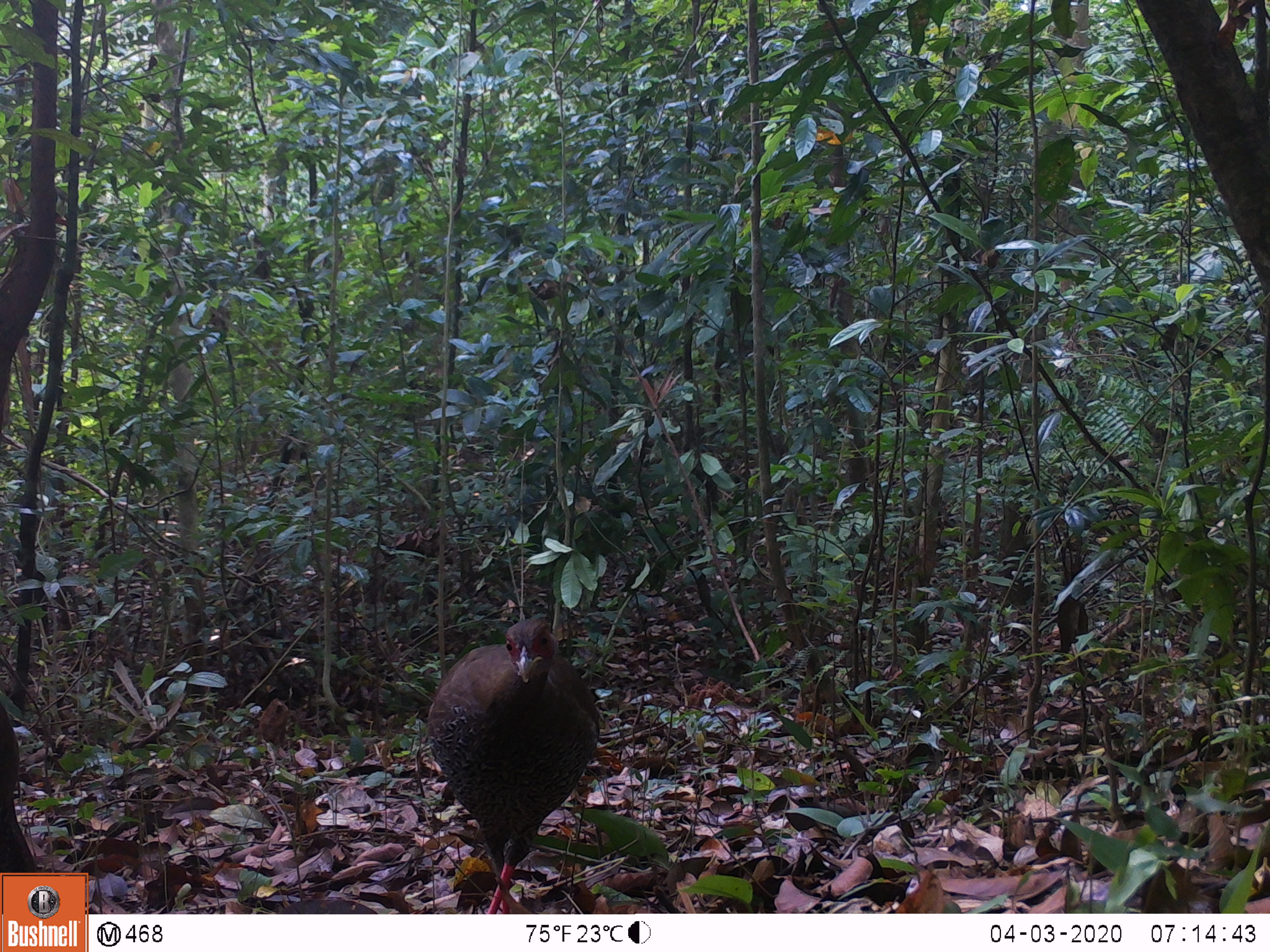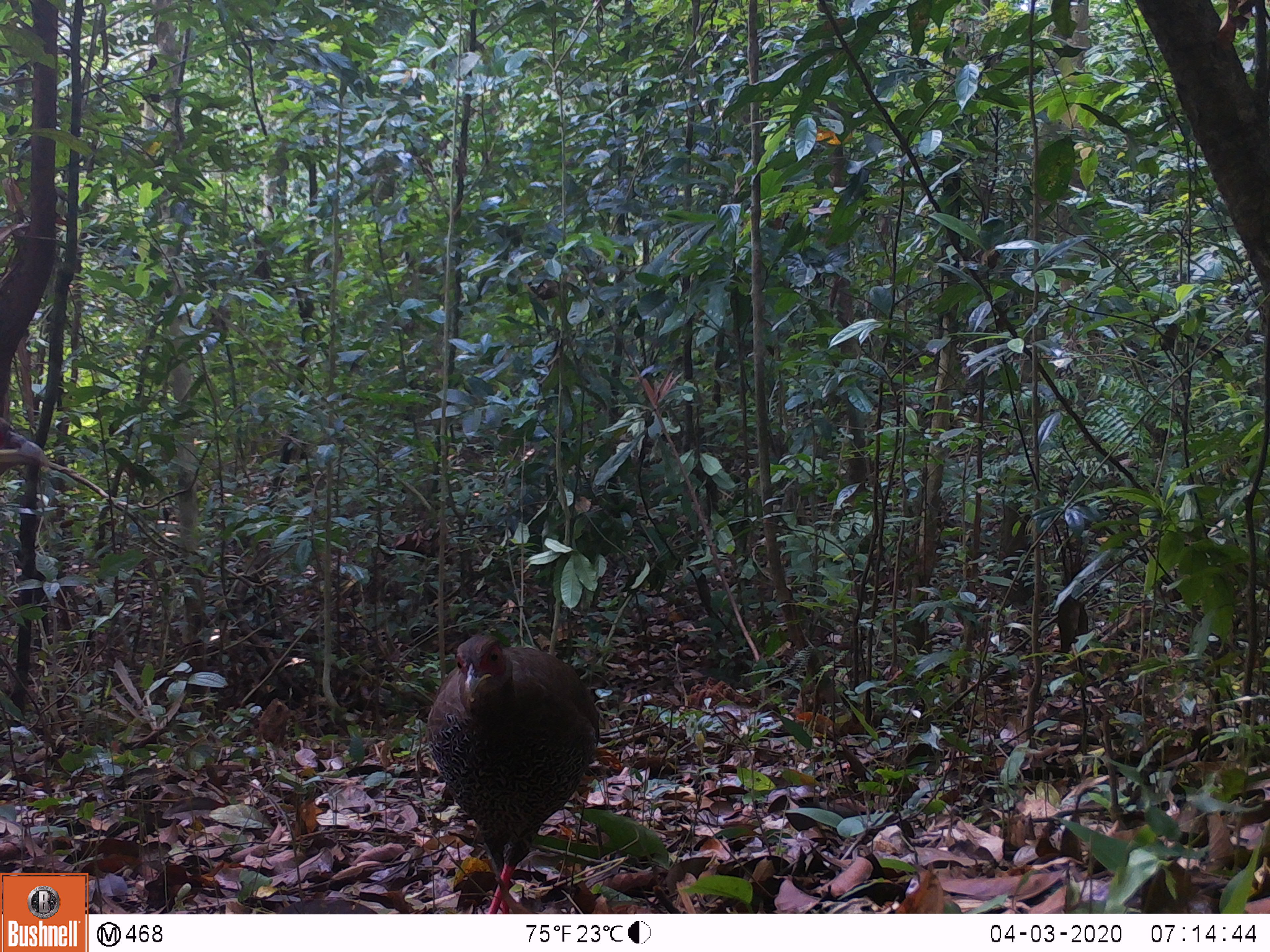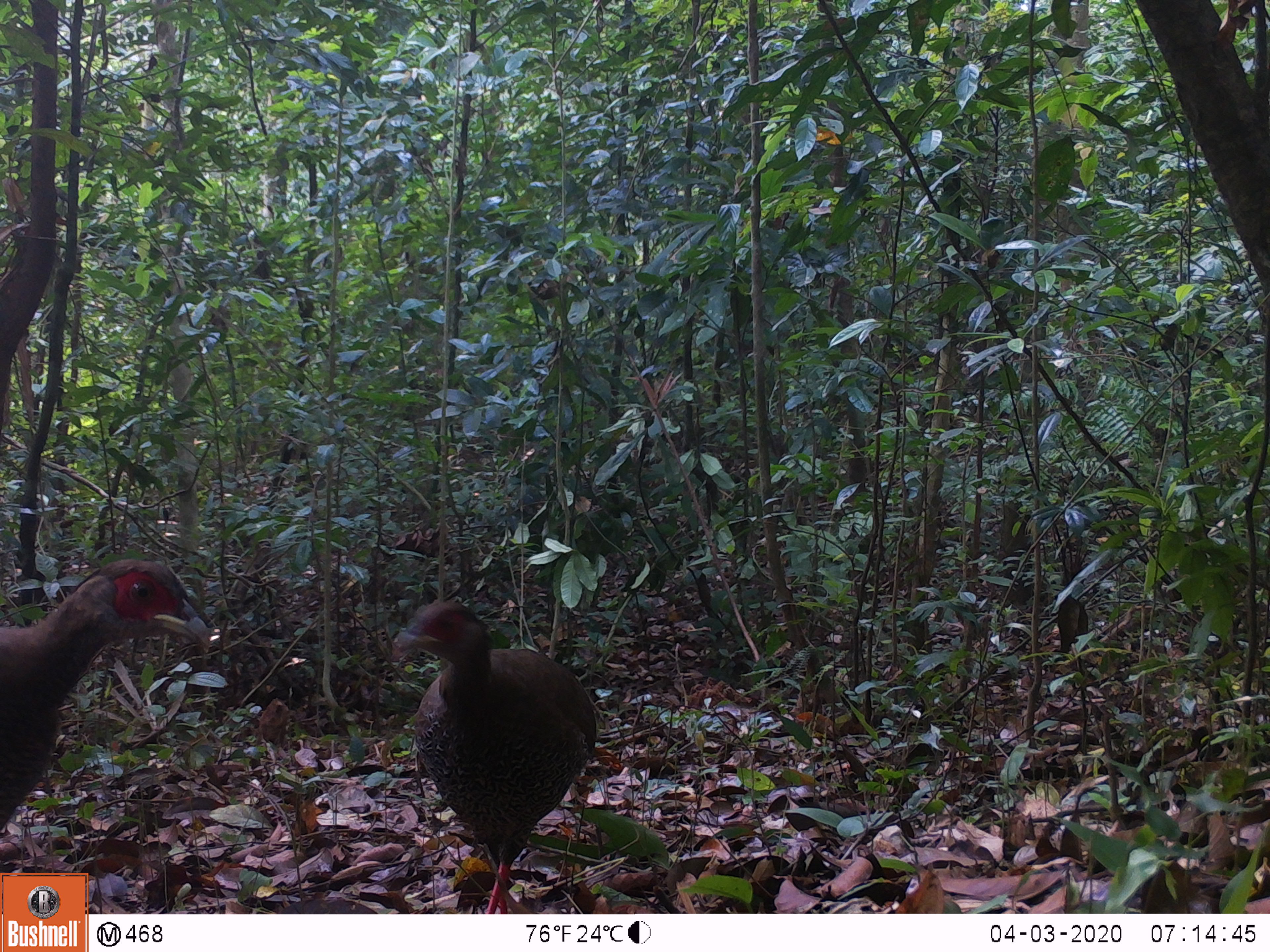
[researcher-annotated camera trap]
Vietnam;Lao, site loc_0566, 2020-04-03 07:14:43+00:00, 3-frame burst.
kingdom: Animalia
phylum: Chordata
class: Aves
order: Galliformes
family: Phasianidae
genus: Lophura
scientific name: Lophura nycthemera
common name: silver pheasant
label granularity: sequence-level